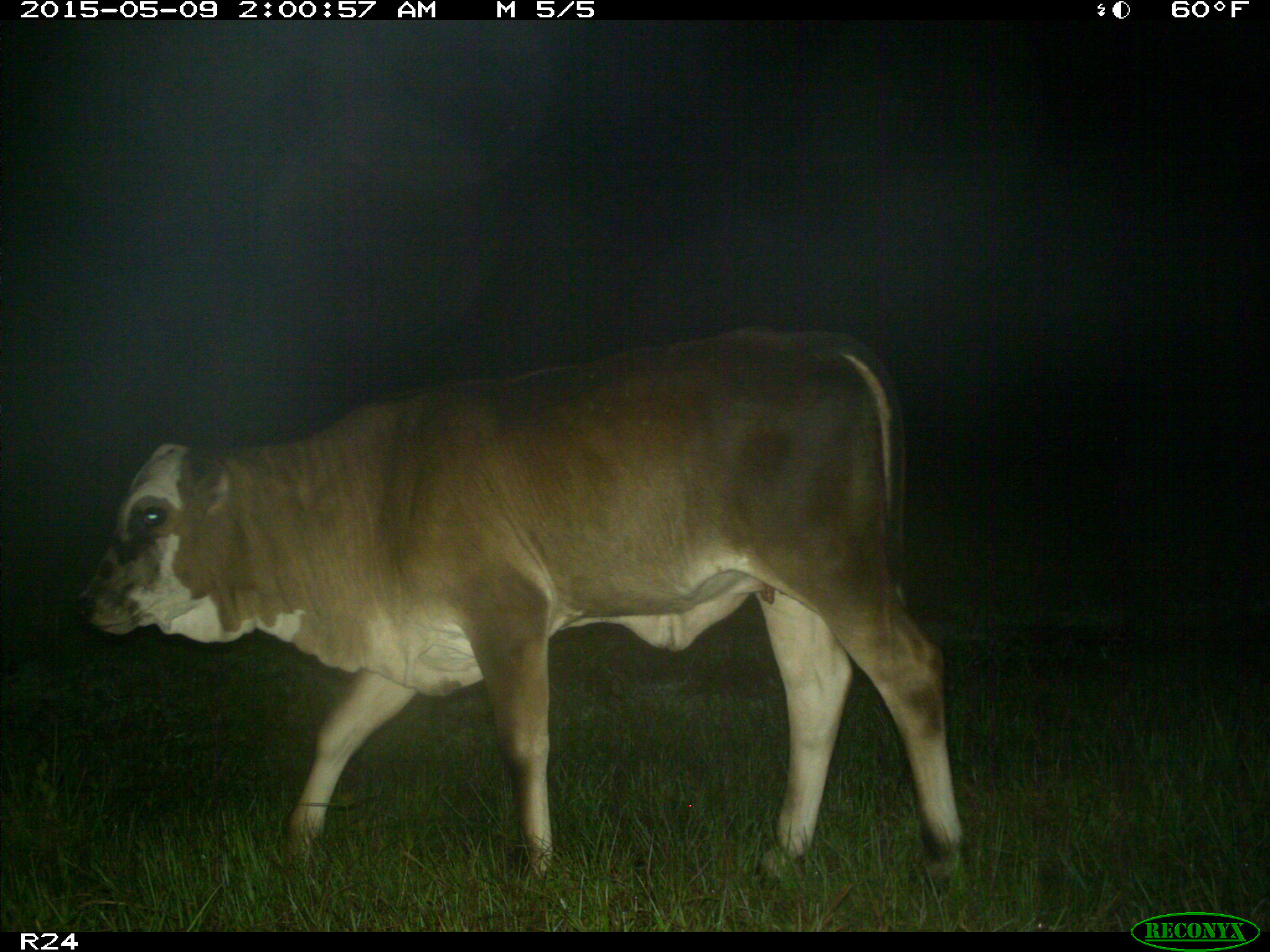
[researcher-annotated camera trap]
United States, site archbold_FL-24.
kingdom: Animalia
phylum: Chordata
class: Mammalia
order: Artiodactyla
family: Bovidae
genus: Bos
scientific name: Bos taurus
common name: domestic cow